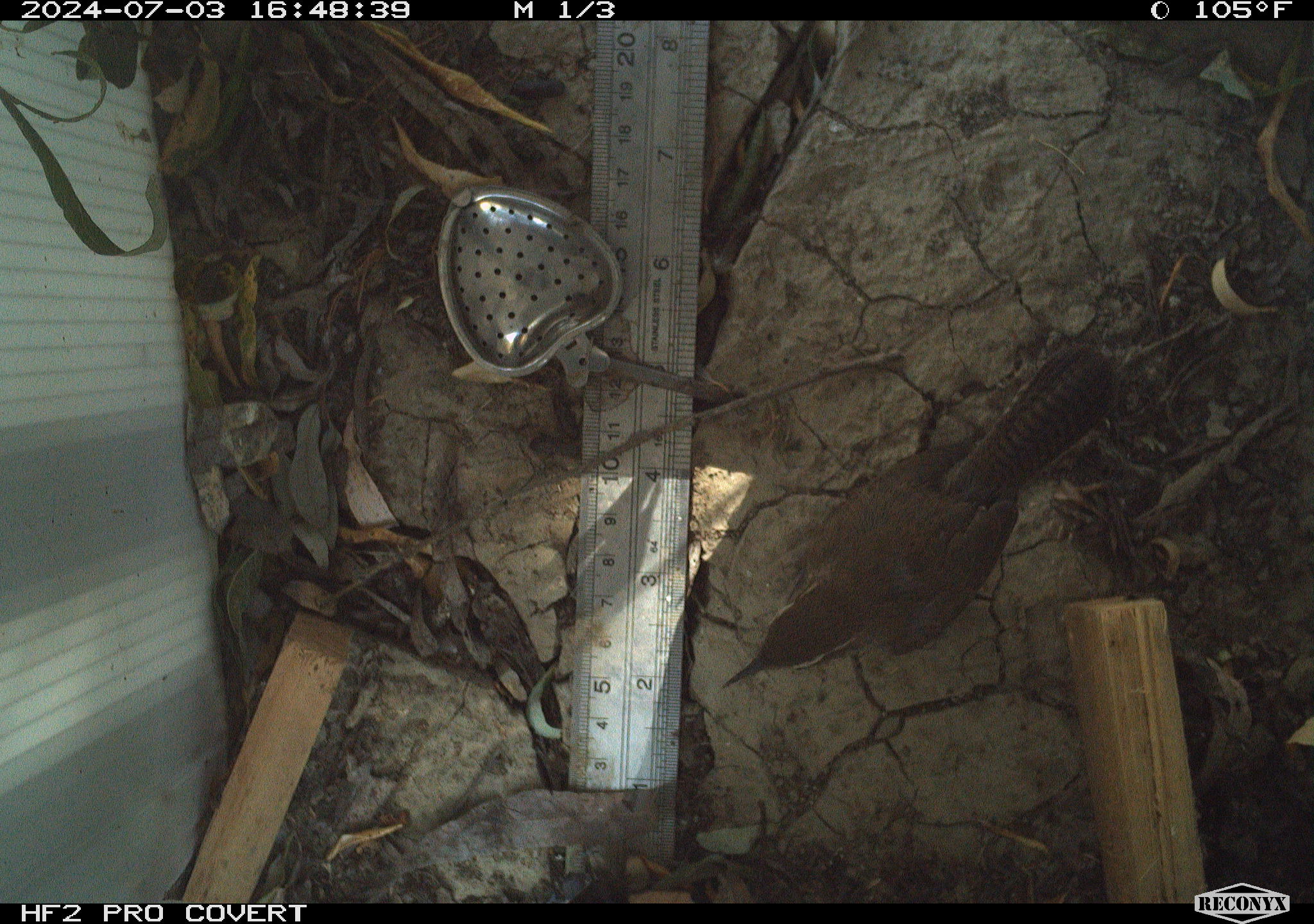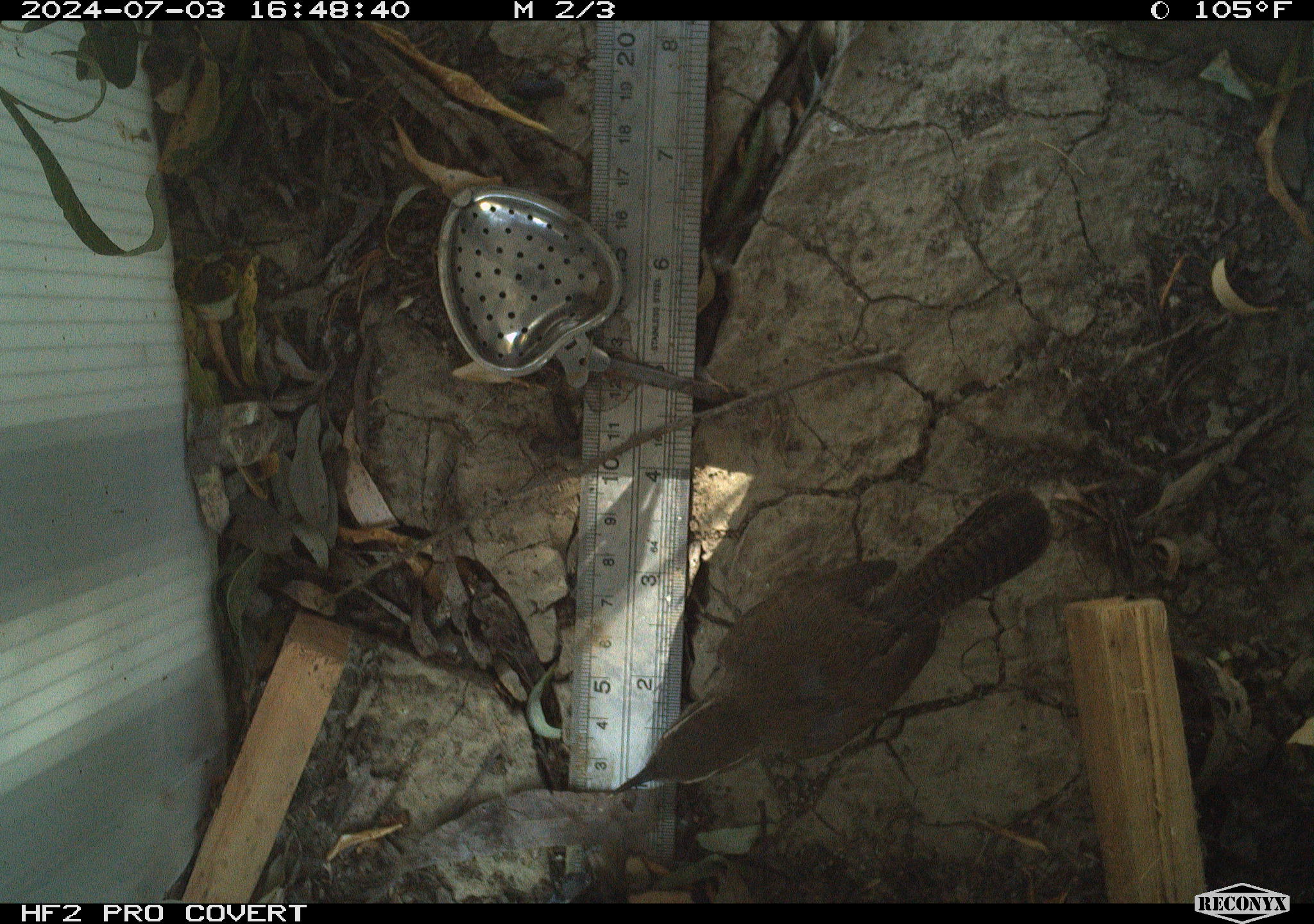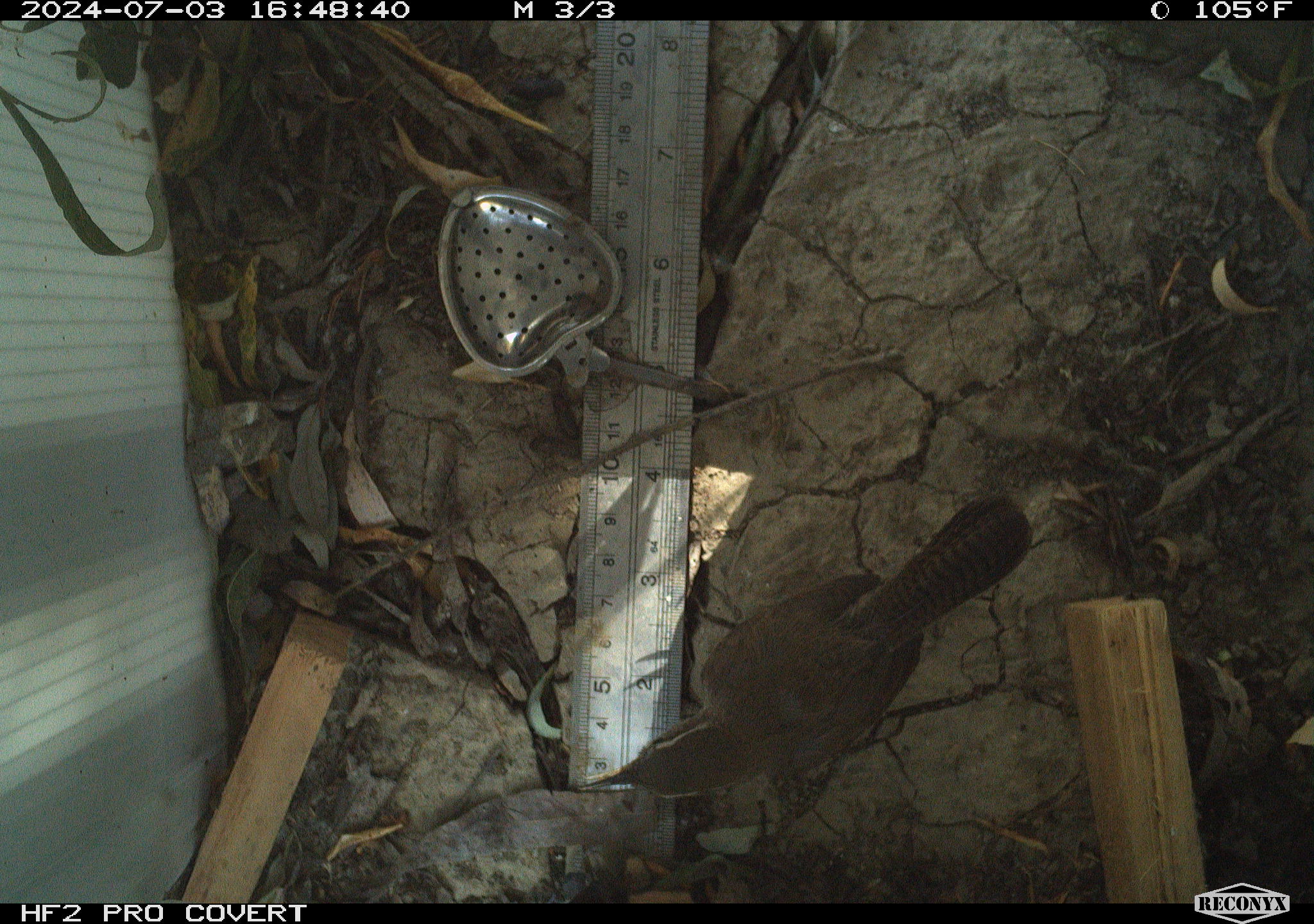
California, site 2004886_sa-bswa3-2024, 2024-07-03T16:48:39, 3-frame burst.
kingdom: Animalia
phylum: Chordata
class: Aves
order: Passeriformes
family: Troglodytidae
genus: Thryomanes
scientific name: Thryomanes bewickii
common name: bewick's wren